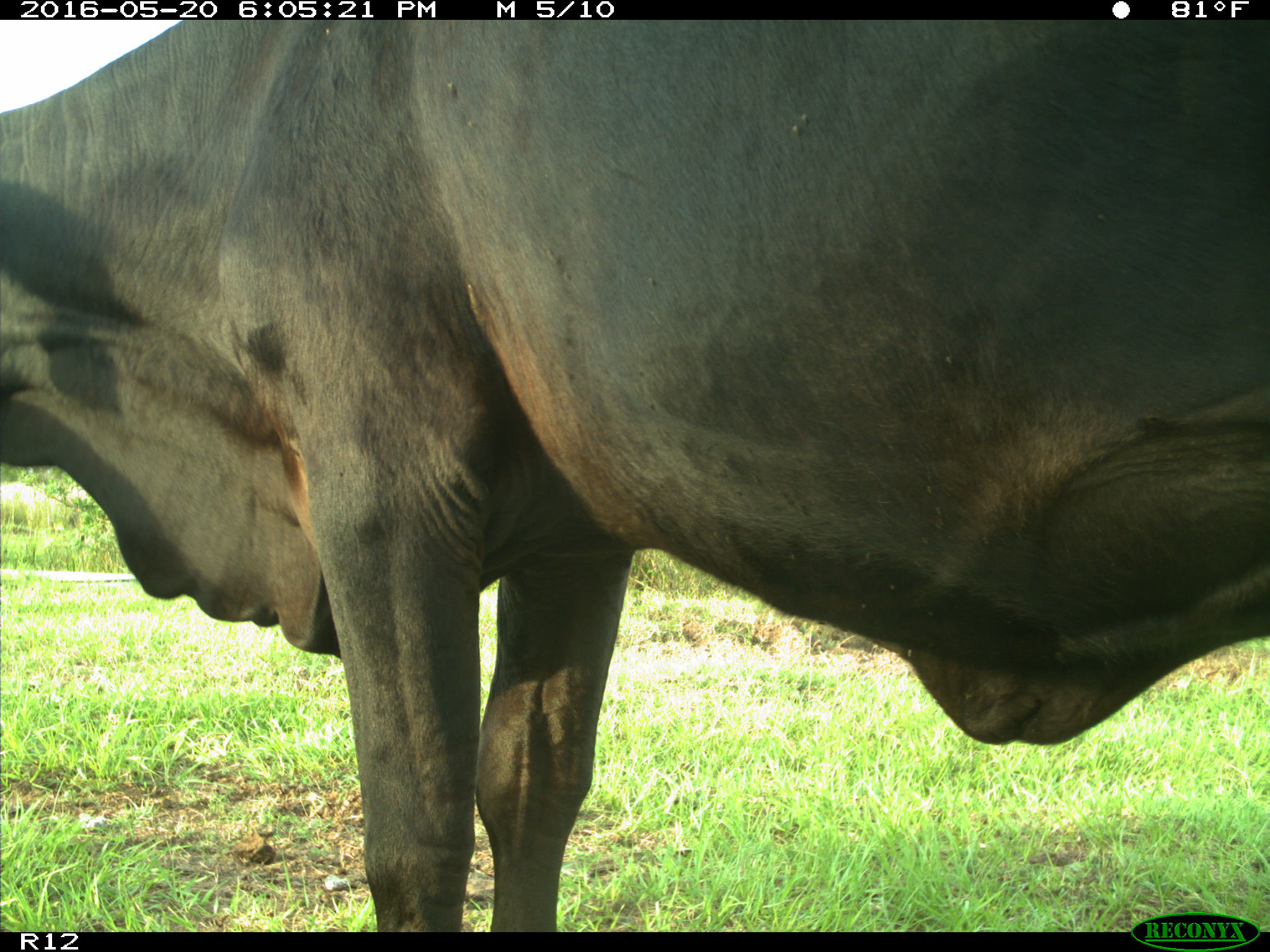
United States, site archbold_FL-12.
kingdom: Animalia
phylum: Chordata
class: Mammalia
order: Artiodactyla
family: Bovidae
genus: Bos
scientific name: Bos taurus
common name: domestic cow